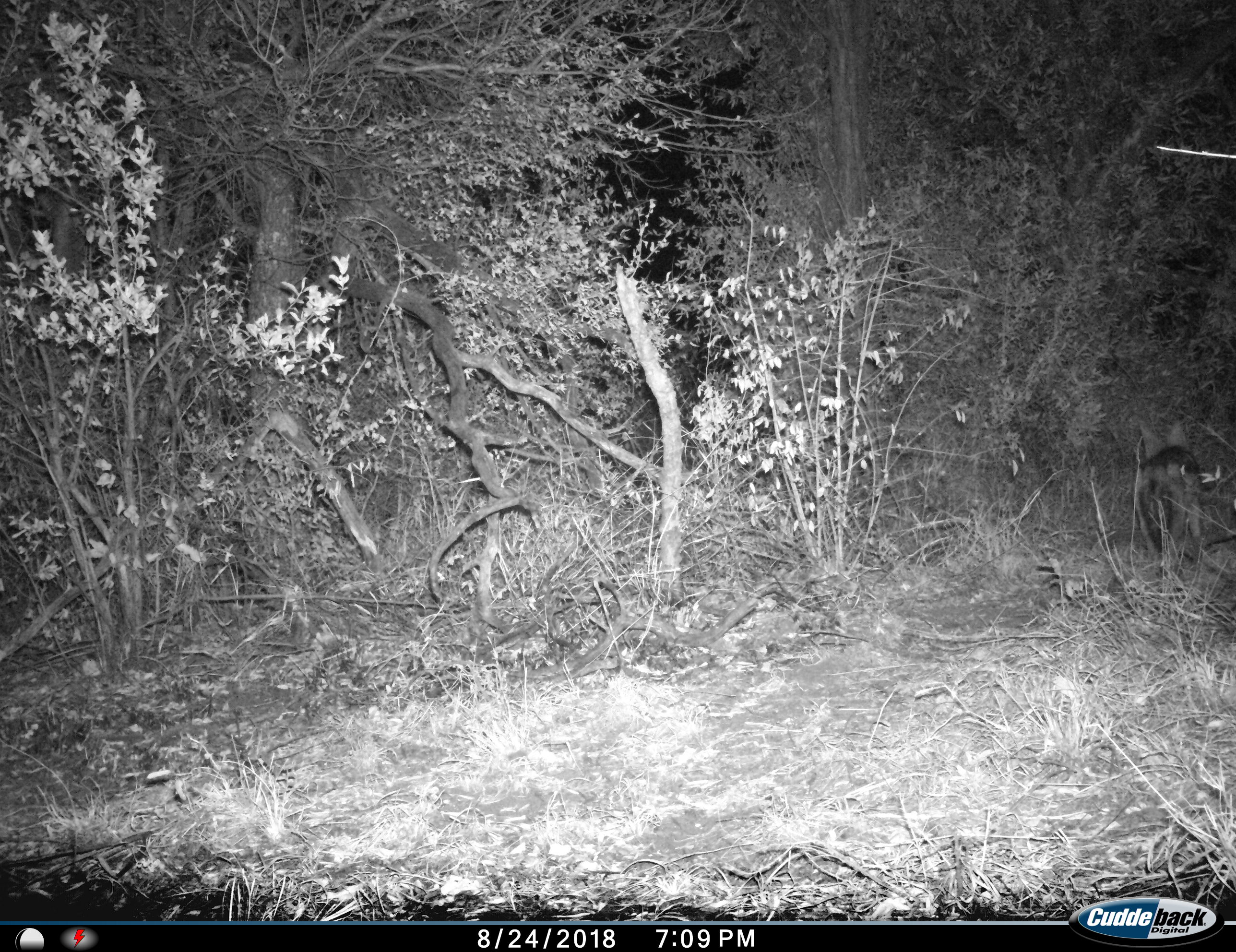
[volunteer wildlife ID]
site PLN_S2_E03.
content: unidentified animal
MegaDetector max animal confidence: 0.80